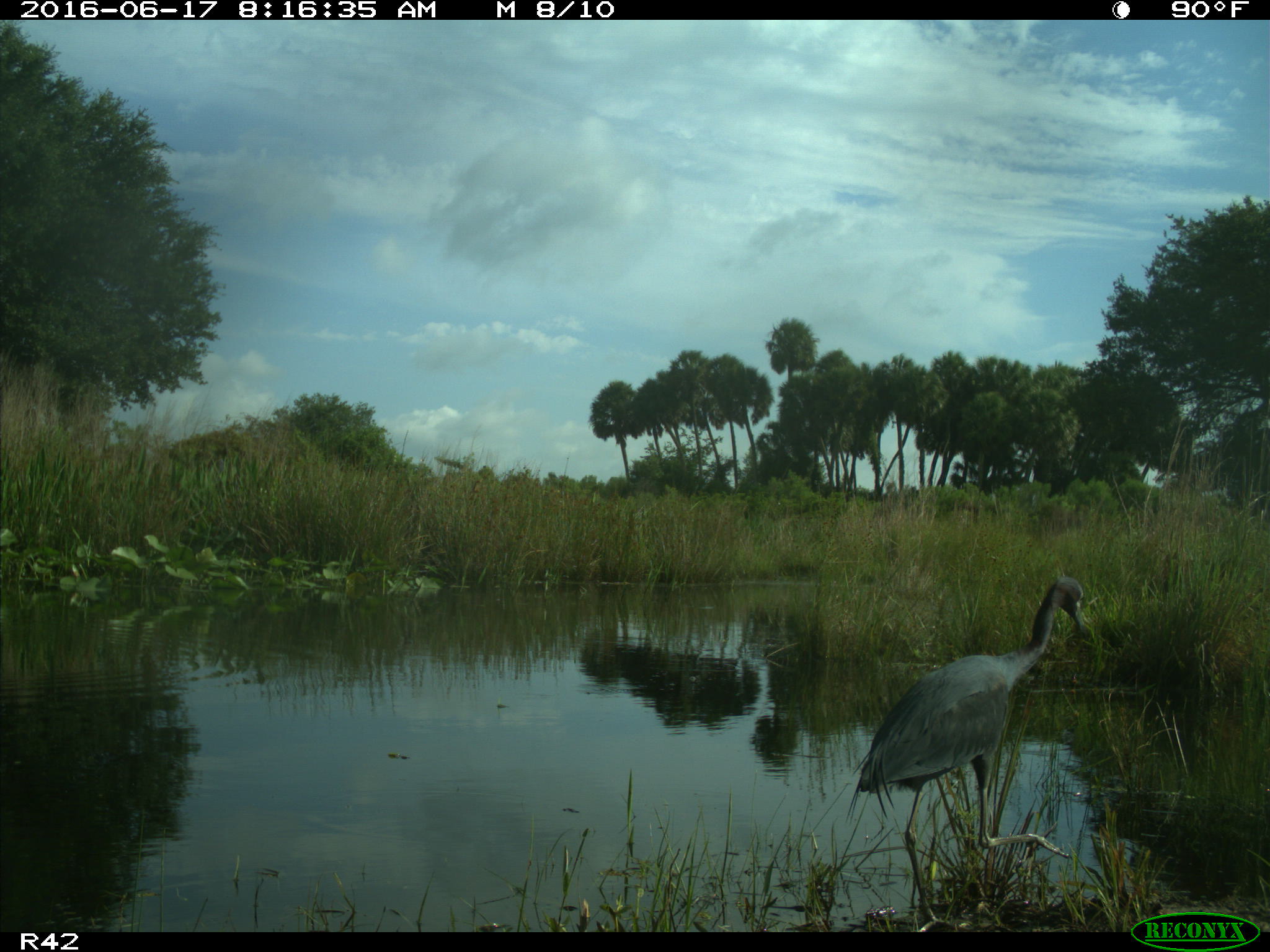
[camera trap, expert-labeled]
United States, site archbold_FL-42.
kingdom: Animalia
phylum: Chordata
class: Mammalia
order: Artiodactyla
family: Bovidae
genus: Bos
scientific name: Bos taurus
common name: domestic cow